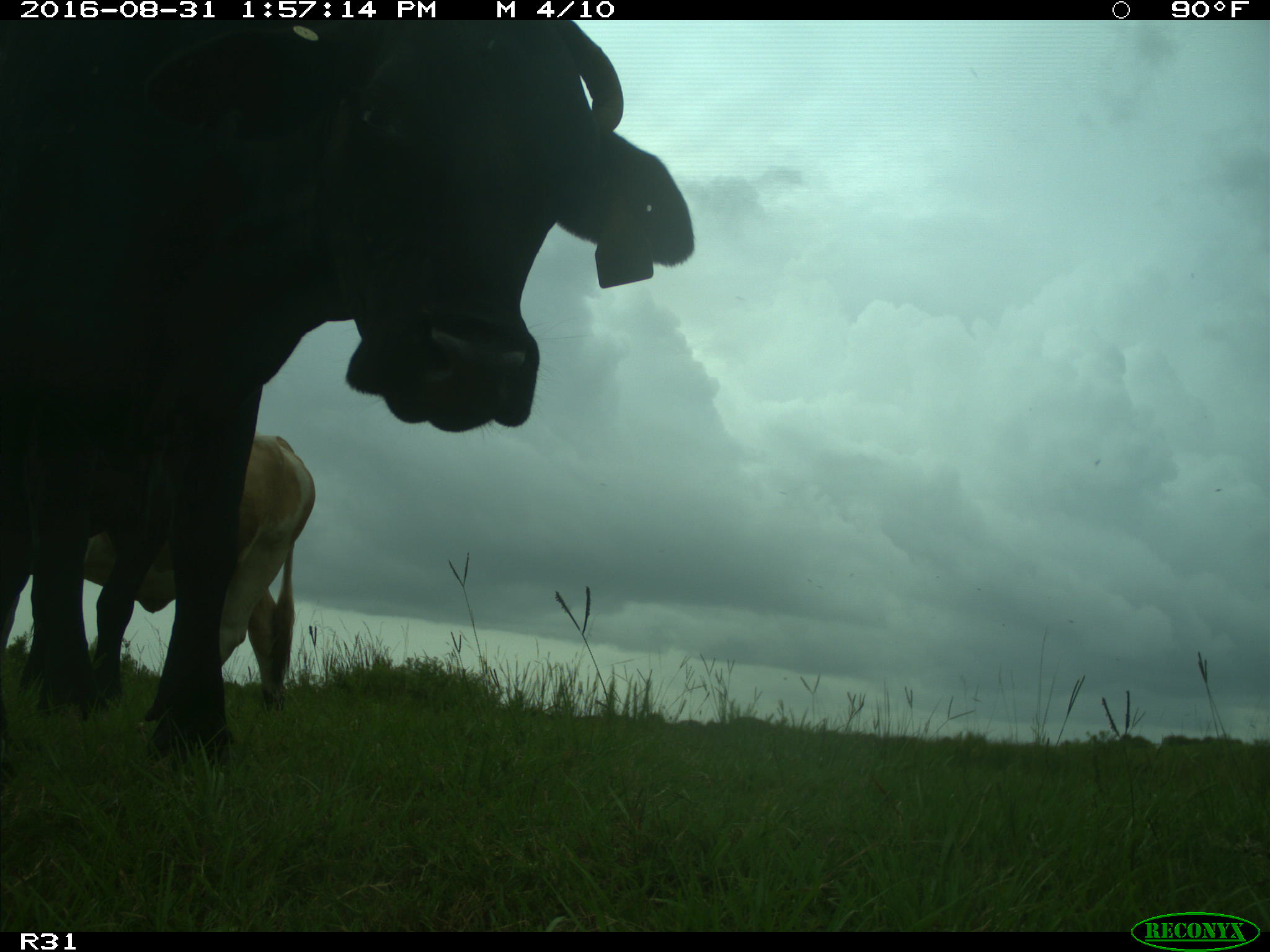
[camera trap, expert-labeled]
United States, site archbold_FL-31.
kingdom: Animalia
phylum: Chordata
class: Mammalia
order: Artiodactyla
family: Bovidae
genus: Bos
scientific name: Bos taurus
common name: domestic cow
Bos taurus (domestic cow).